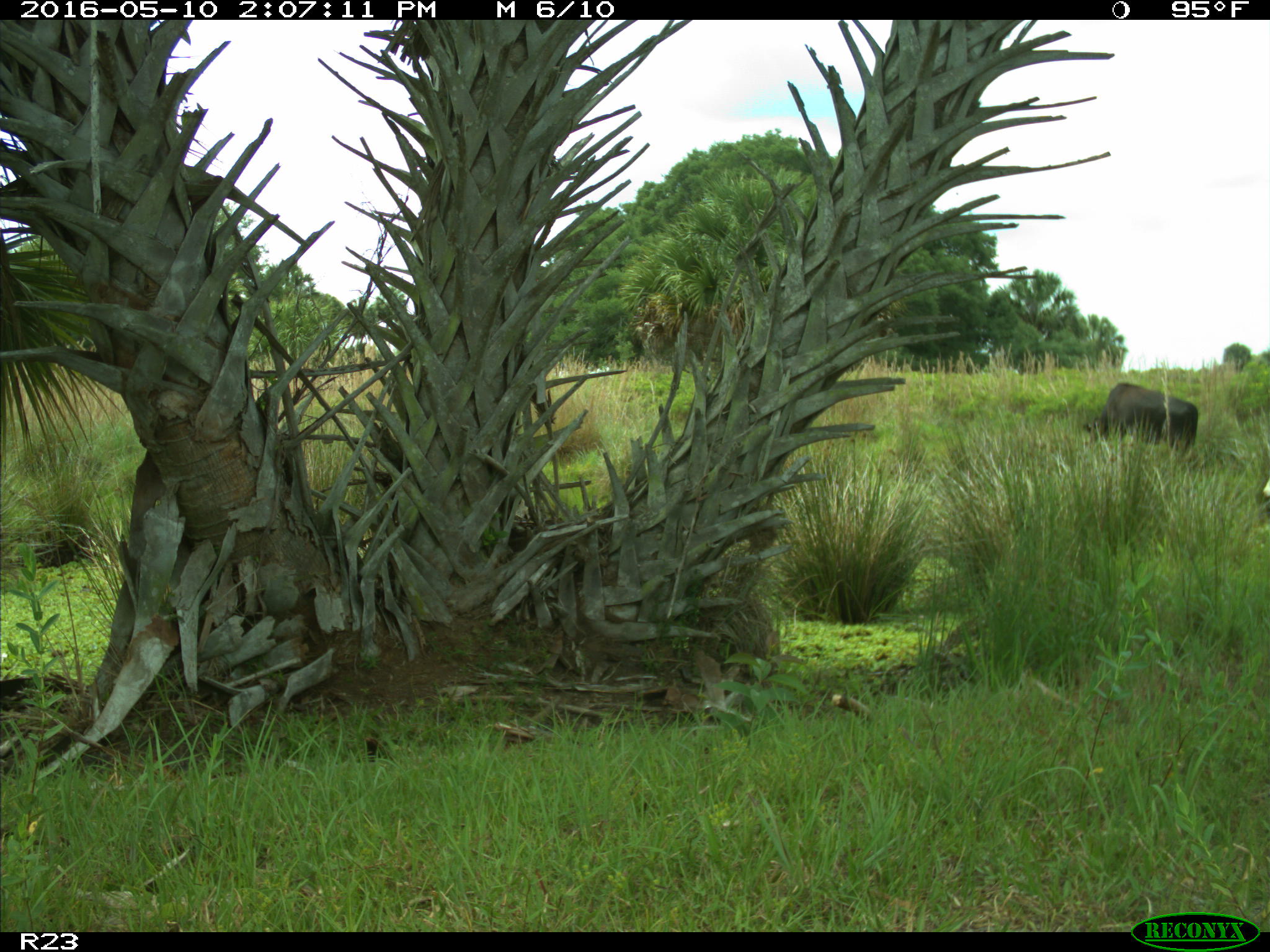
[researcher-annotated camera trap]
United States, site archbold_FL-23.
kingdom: Animalia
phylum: Chordata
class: Mammalia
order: Artiodactyla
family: Suidae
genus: Sus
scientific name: Sus scrofa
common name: wild boar